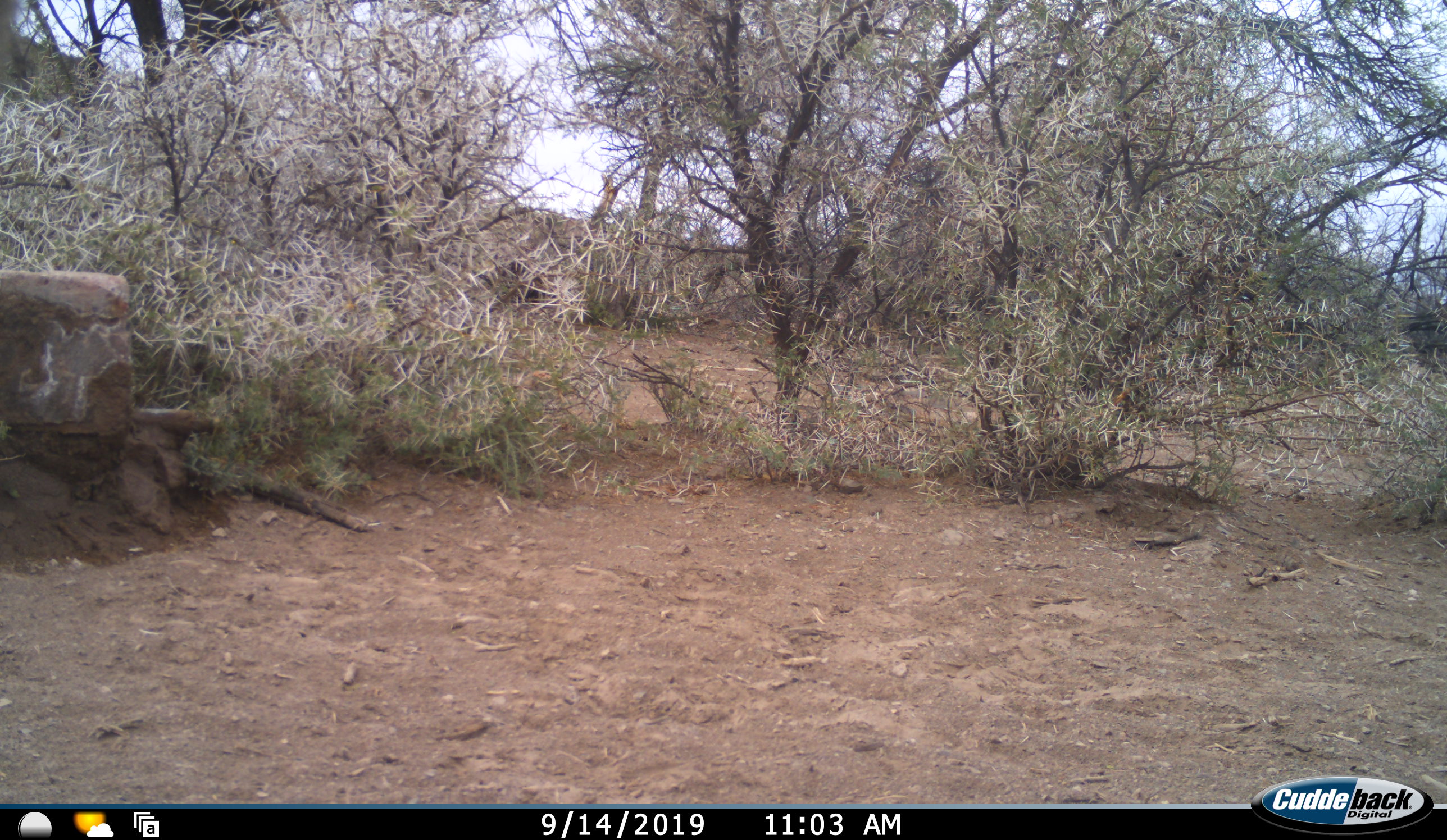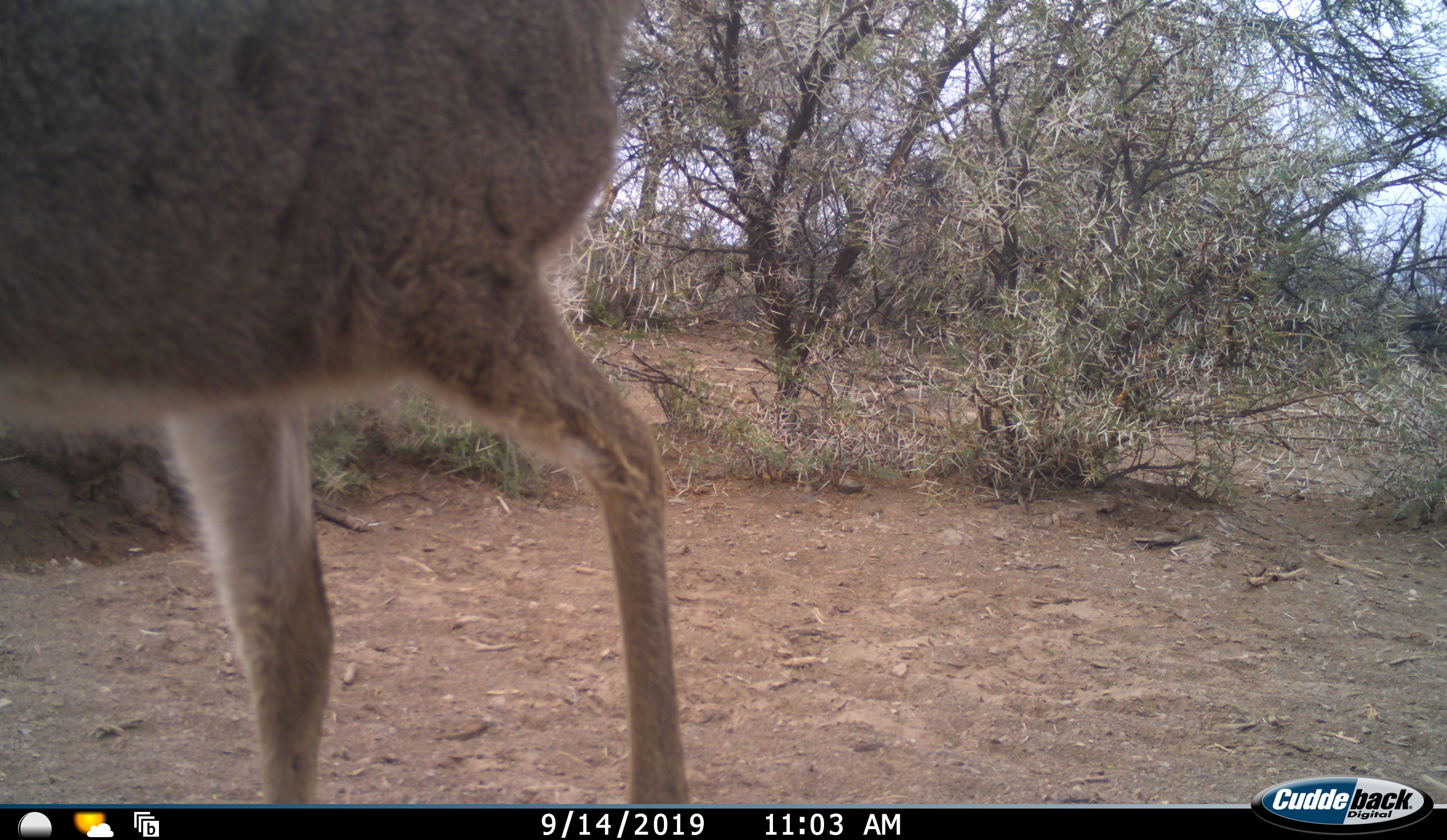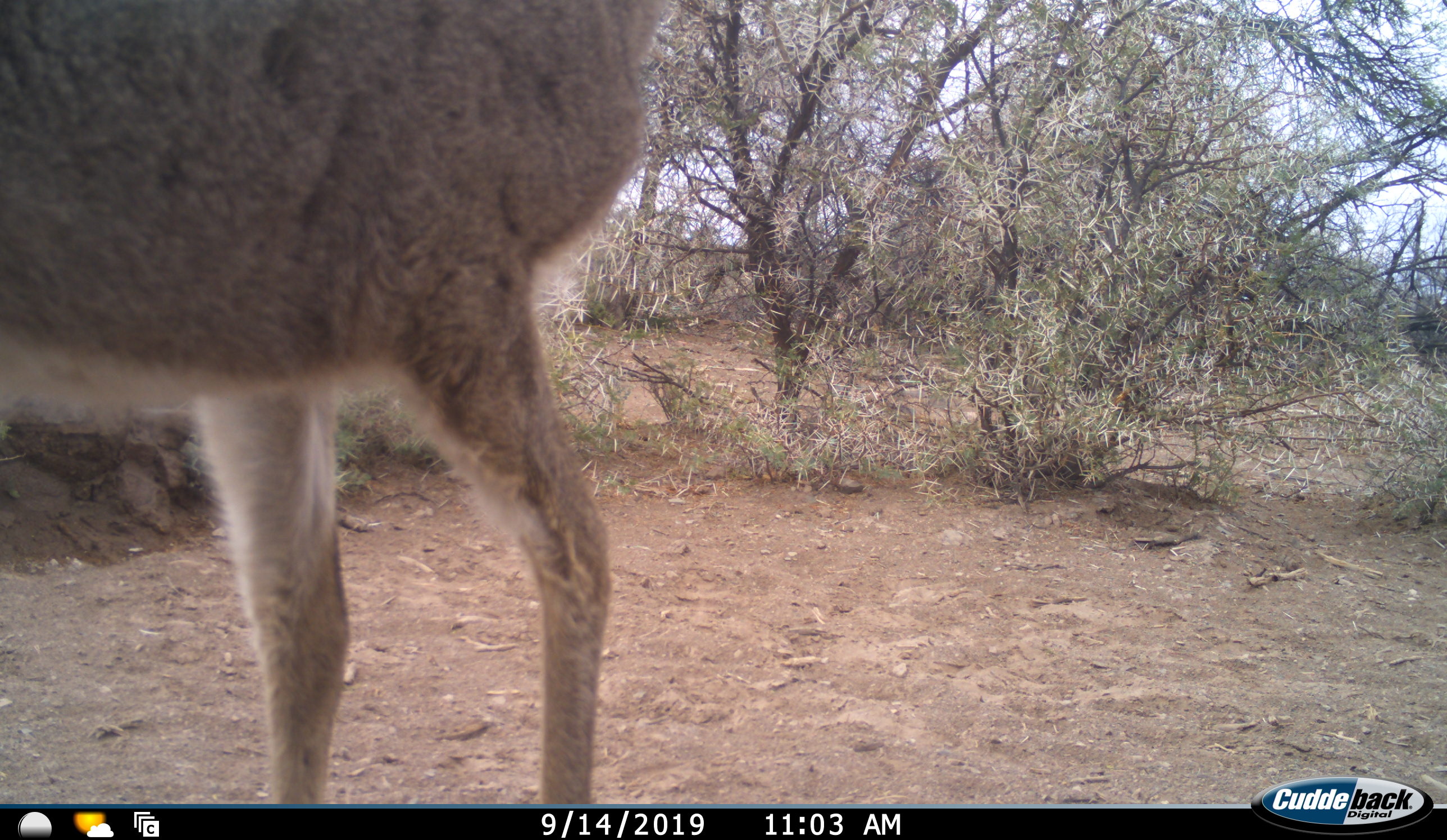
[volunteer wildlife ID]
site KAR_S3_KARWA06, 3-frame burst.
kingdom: Animalia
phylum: Chordata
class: Mammalia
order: Artiodactyla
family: Bovidae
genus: Redunca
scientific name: Redunca fulvorufula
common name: mountain reedbuck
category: reedbuckmountain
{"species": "reedbuckmountain (mountain reedbuck) (Redunca fulvorufula)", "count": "1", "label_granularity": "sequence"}